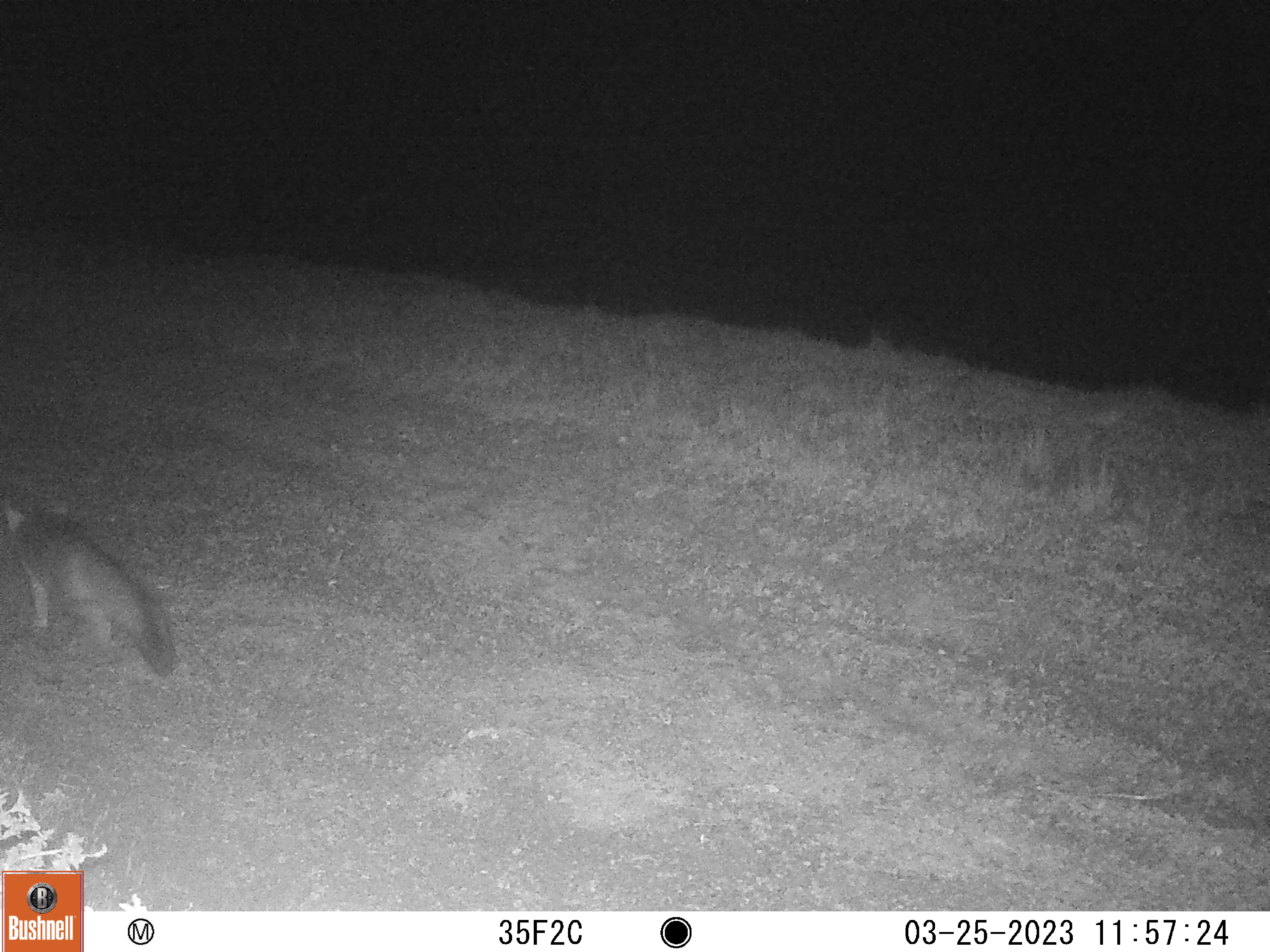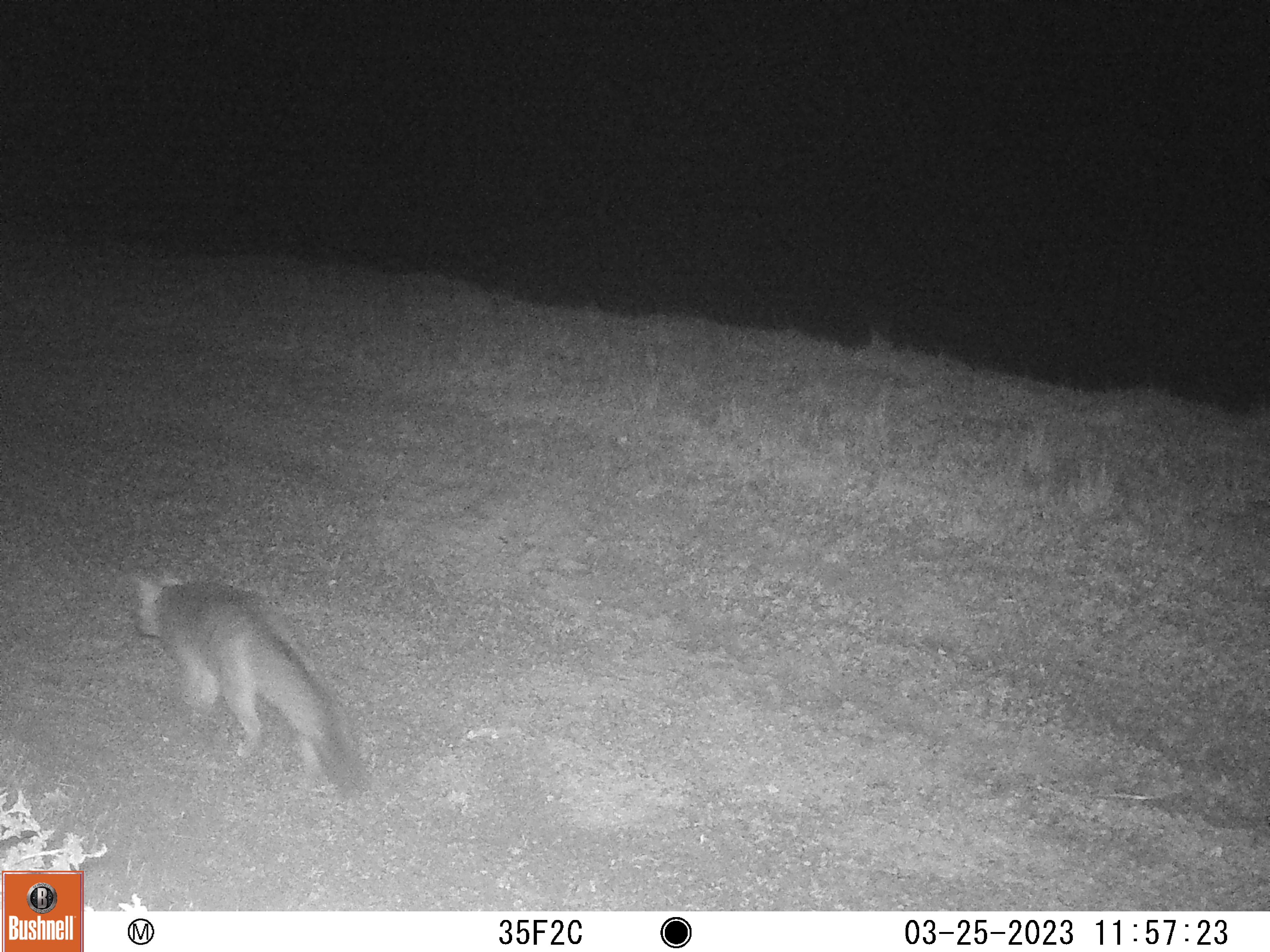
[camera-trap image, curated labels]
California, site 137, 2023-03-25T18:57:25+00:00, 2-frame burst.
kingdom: Animalia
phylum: Chordata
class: Mammalia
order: Carnivora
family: Canidae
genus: Urocyon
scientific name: Urocyon cinereoargenteus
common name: gray fox